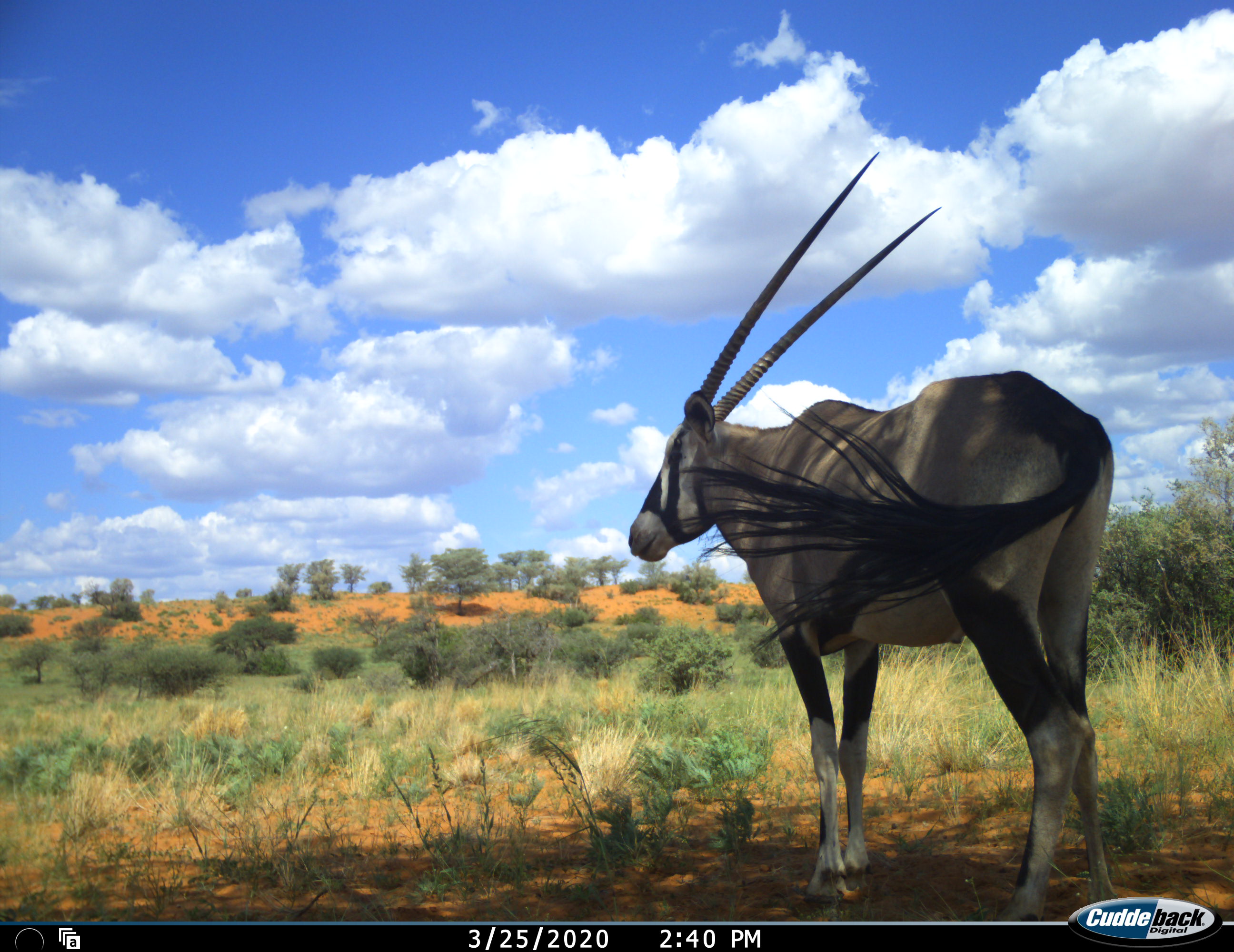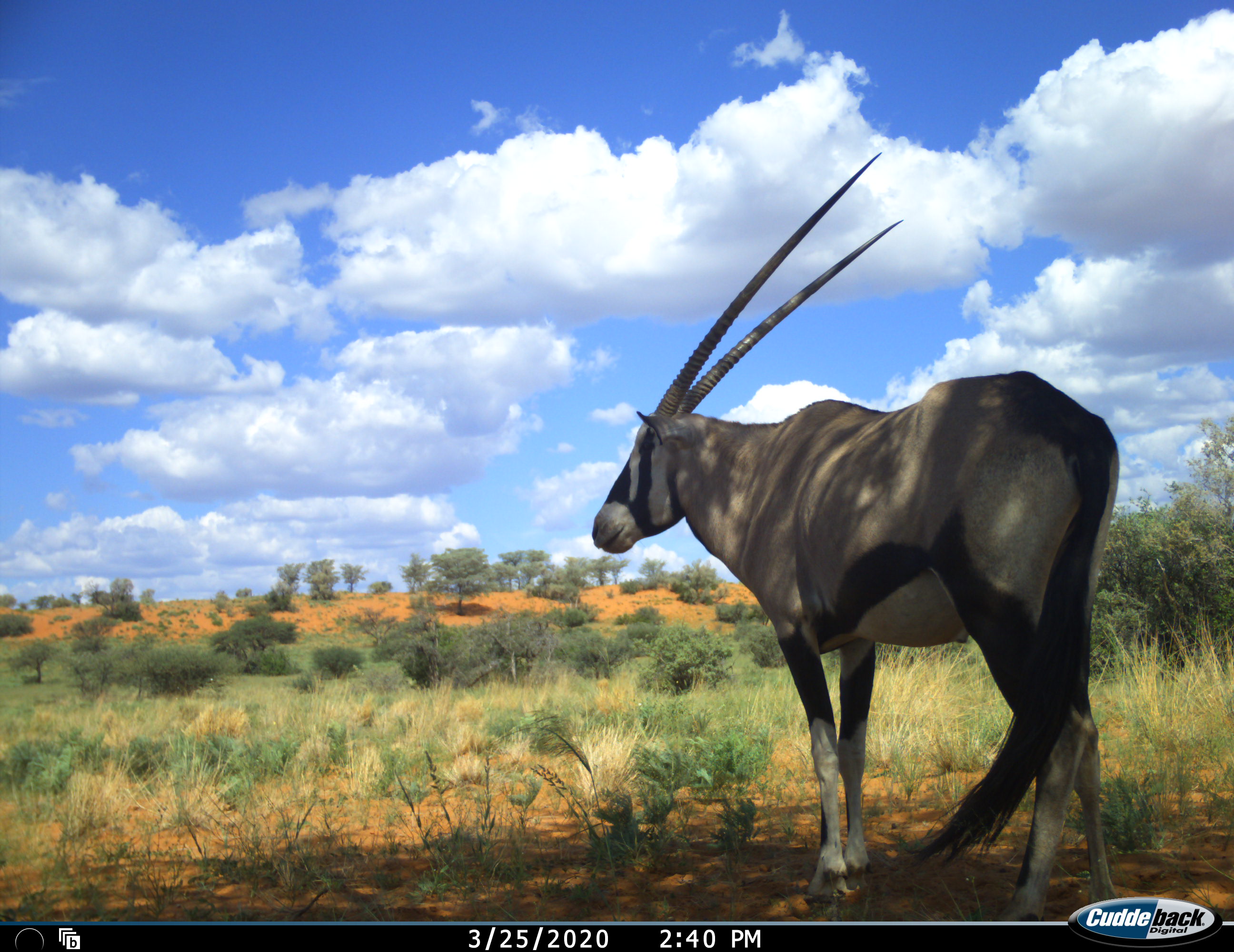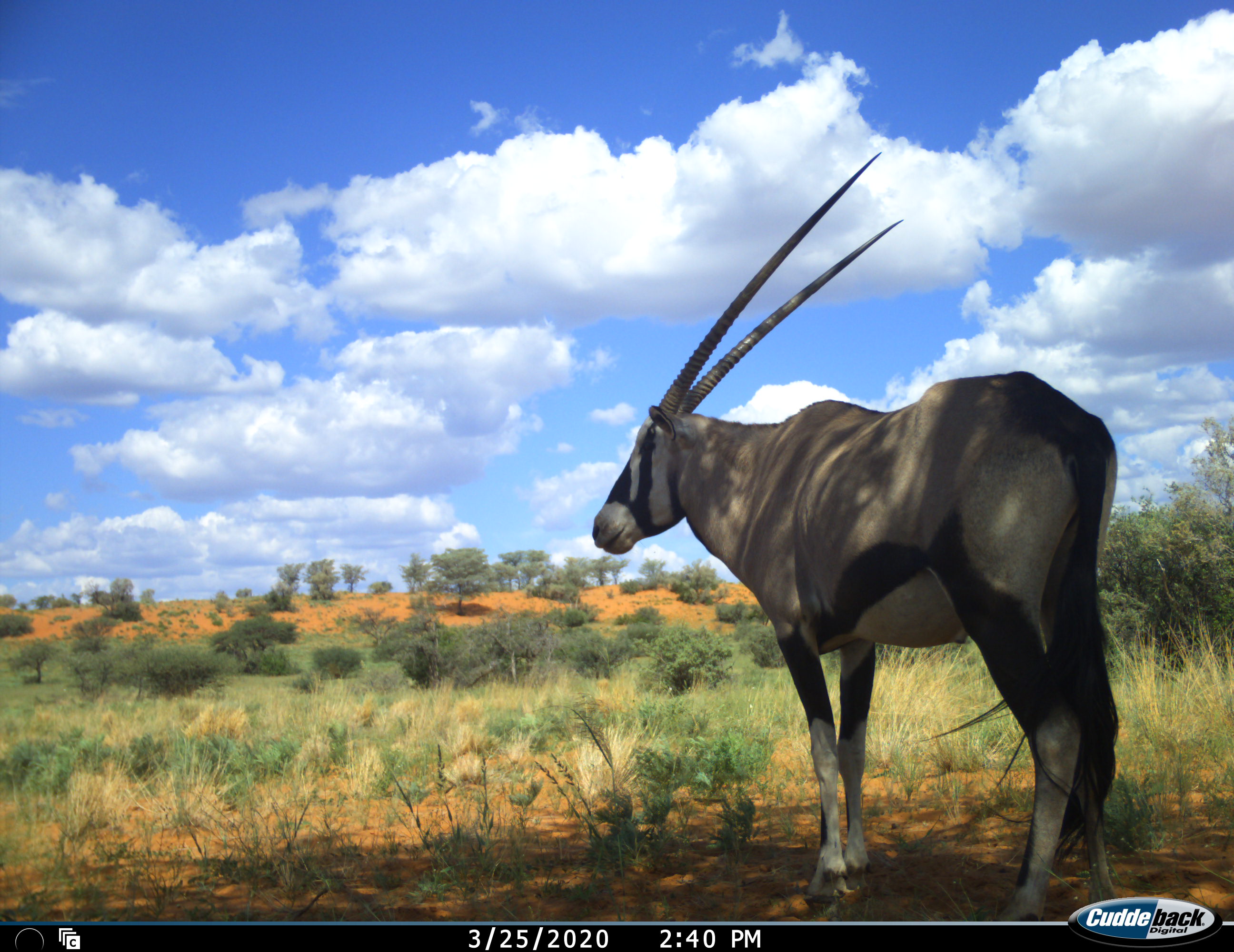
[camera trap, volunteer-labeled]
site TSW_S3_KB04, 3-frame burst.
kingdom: Animalia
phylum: Chordata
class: Mammalia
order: Artiodactyla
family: Bovidae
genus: Oryx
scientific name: Oryx gazella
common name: gemsbok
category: oryx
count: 1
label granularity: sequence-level